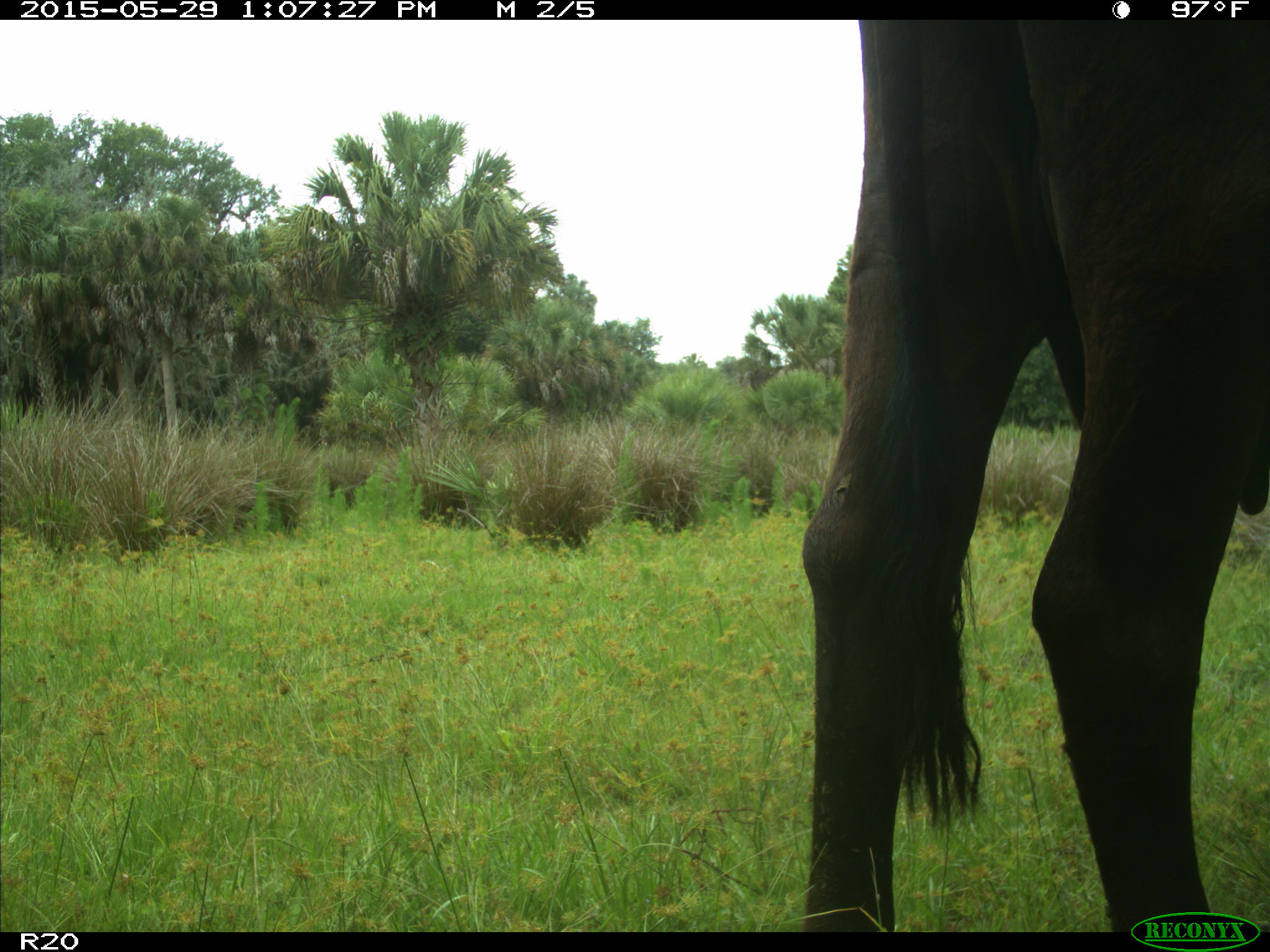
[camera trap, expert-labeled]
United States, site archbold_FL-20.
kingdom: Animalia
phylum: Chordata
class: Mammalia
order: Artiodactyla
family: Bovidae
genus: Bos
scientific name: Bos taurus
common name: domestic cow